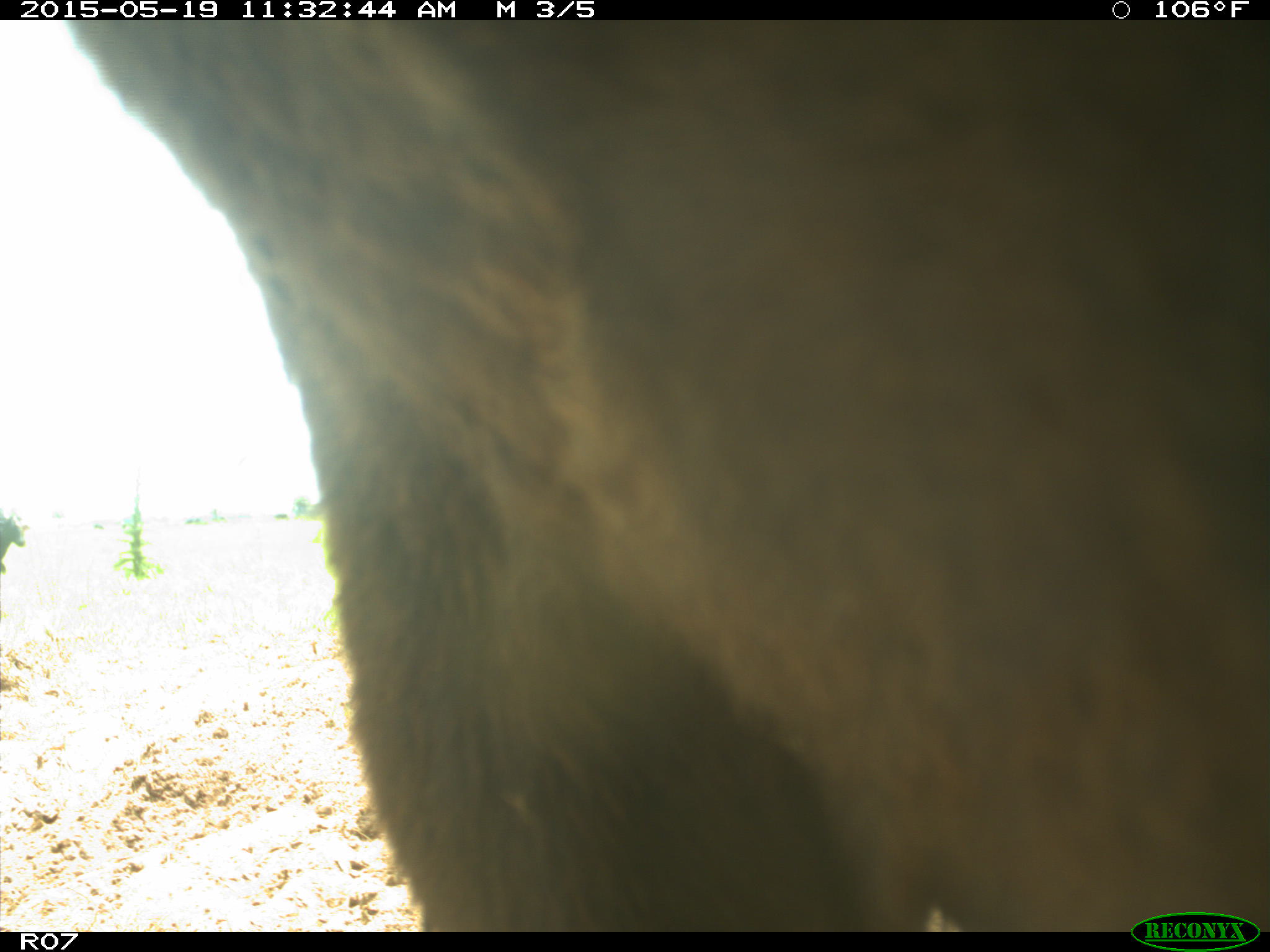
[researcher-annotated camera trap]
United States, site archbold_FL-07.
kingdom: Animalia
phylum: Chordata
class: Mammalia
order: Artiodactyla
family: Bovidae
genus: Bos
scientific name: Bos taurus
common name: domestic cow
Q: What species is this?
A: Bos taurus (domestic cow).